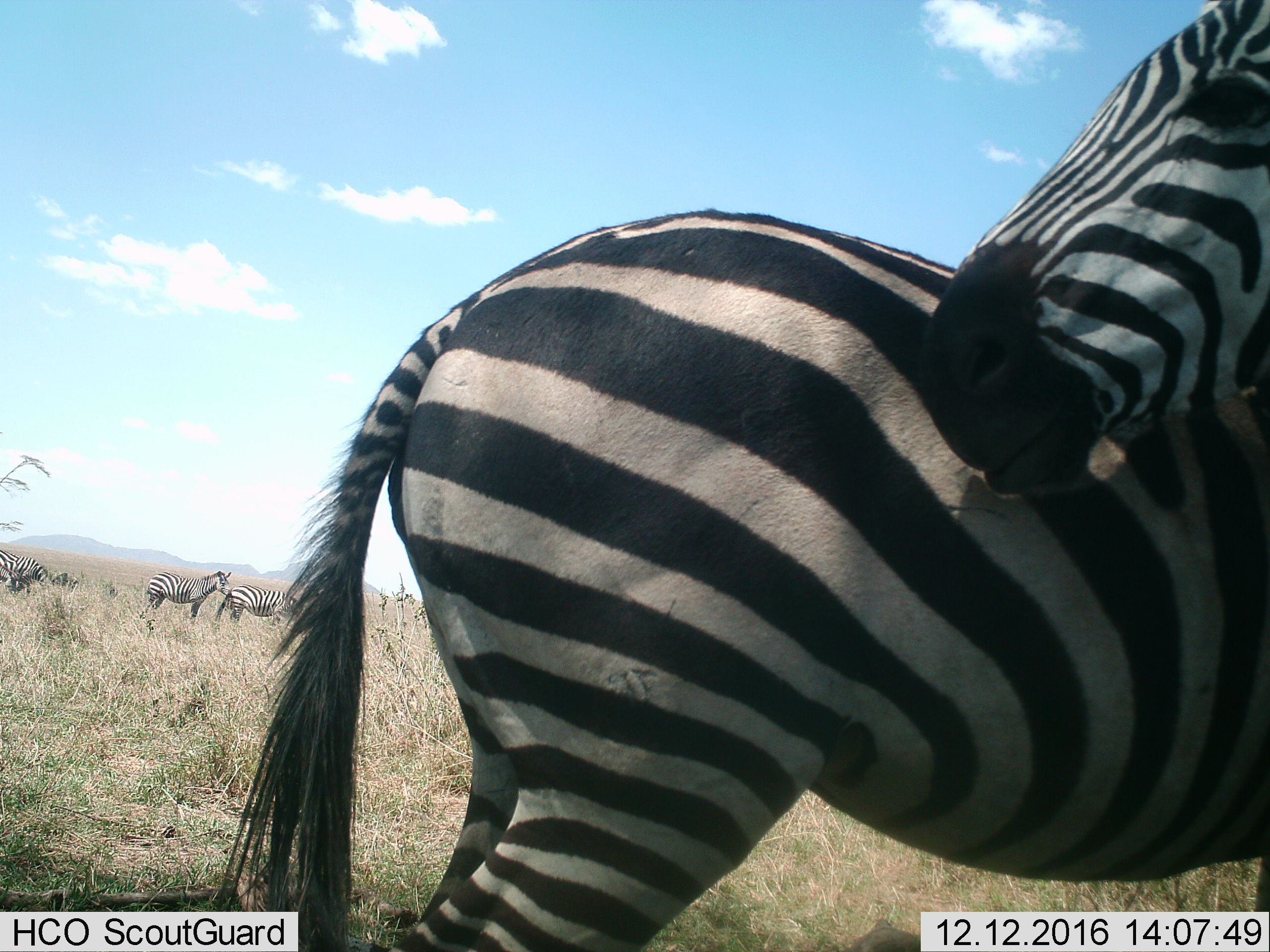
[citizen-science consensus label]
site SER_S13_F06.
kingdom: Animalia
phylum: Chordata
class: Mammalia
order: Perissodactyla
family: Equidae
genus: Equus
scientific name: Equus quagga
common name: plains zebra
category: zebraplains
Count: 6.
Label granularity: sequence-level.